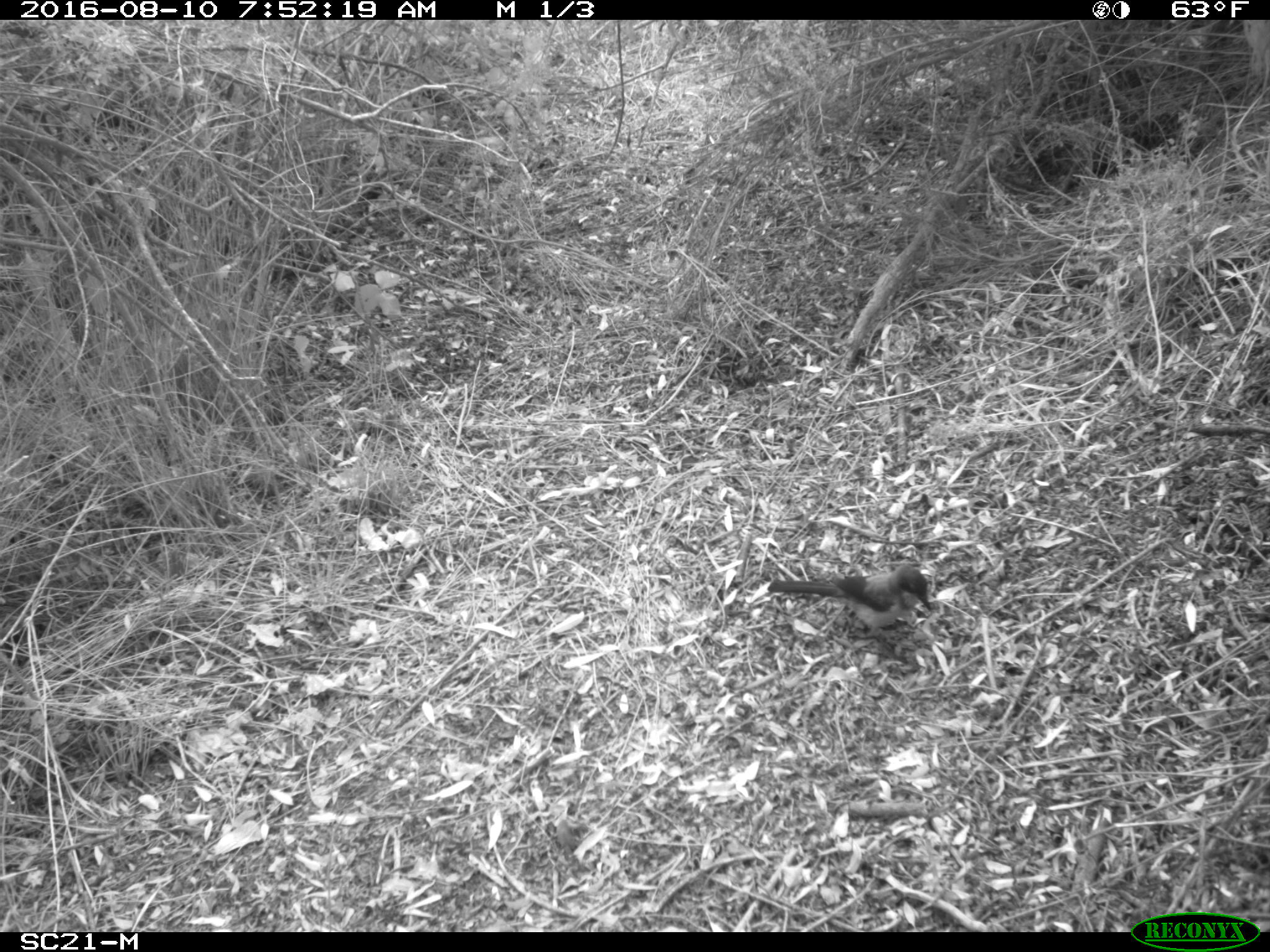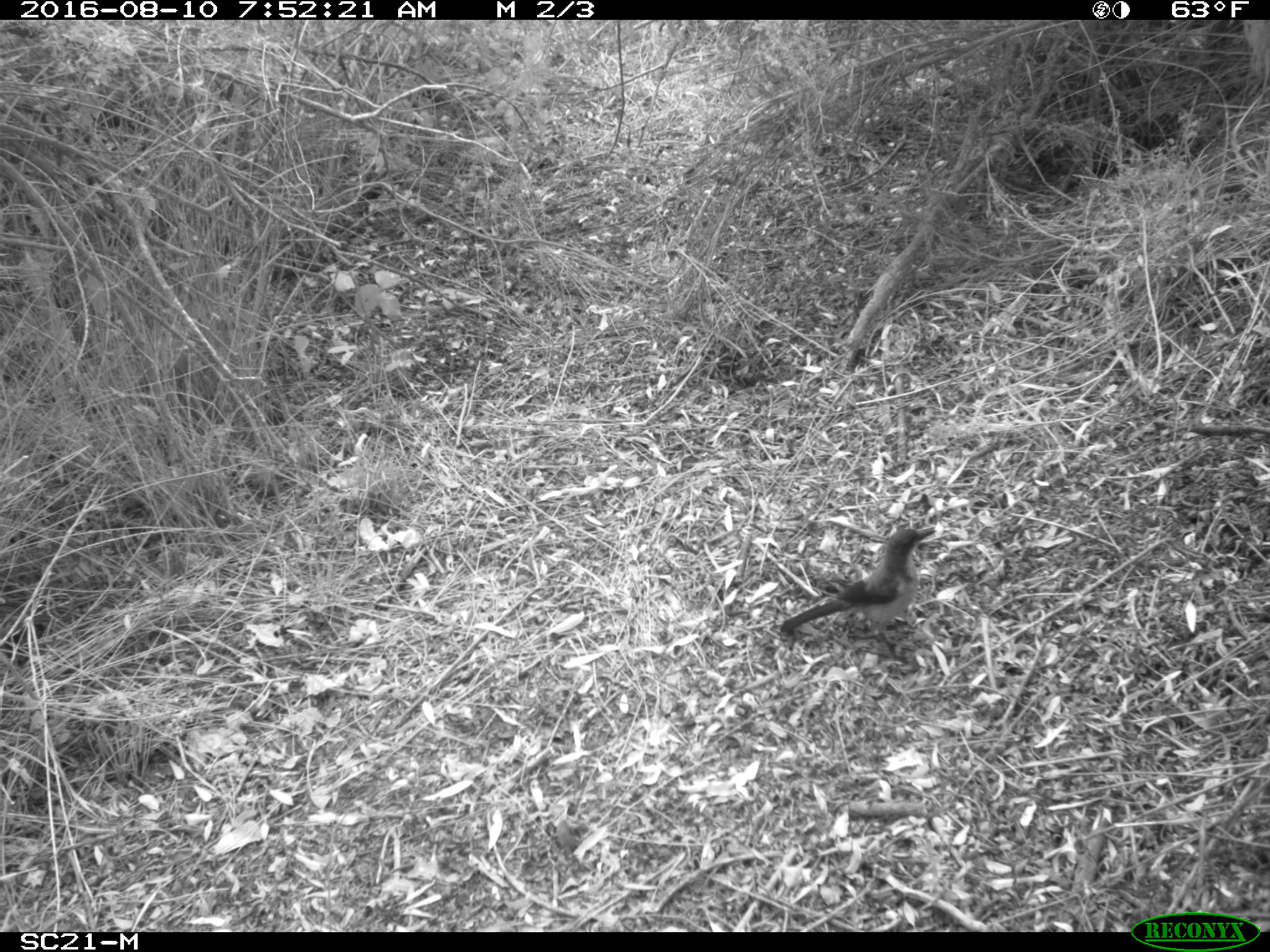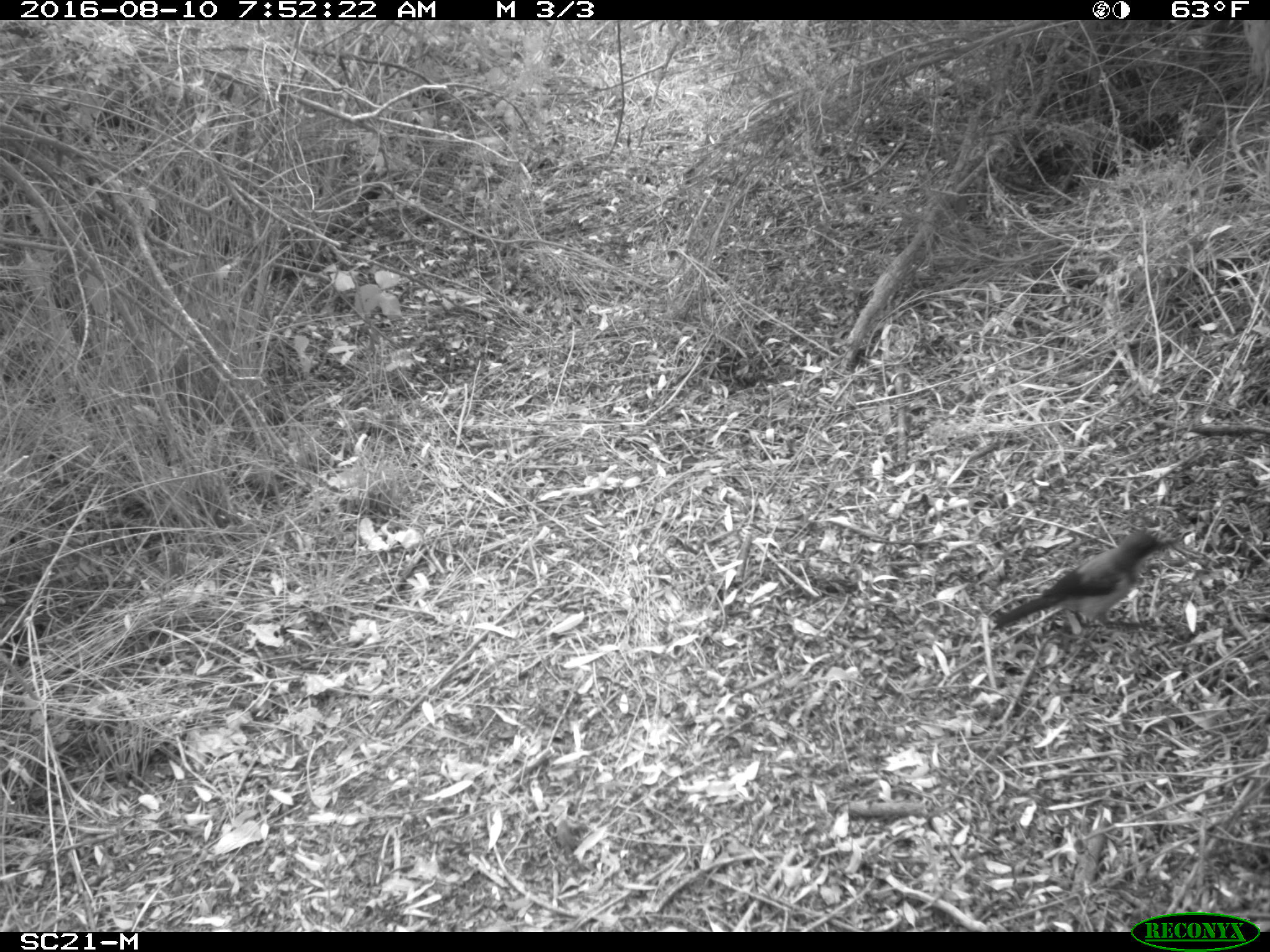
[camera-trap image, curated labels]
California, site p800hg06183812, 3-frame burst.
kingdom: Animalia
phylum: Chordata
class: Aves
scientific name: Aves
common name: bird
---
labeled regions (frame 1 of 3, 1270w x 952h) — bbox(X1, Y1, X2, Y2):
bird: bbox(767, 565, 931, 633)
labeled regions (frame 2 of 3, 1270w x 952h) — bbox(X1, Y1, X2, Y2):
bird: bbox(780, 526, 937, 663)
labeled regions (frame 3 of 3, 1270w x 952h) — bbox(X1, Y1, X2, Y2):
bird: bbox(991, 529, 1175, 638)